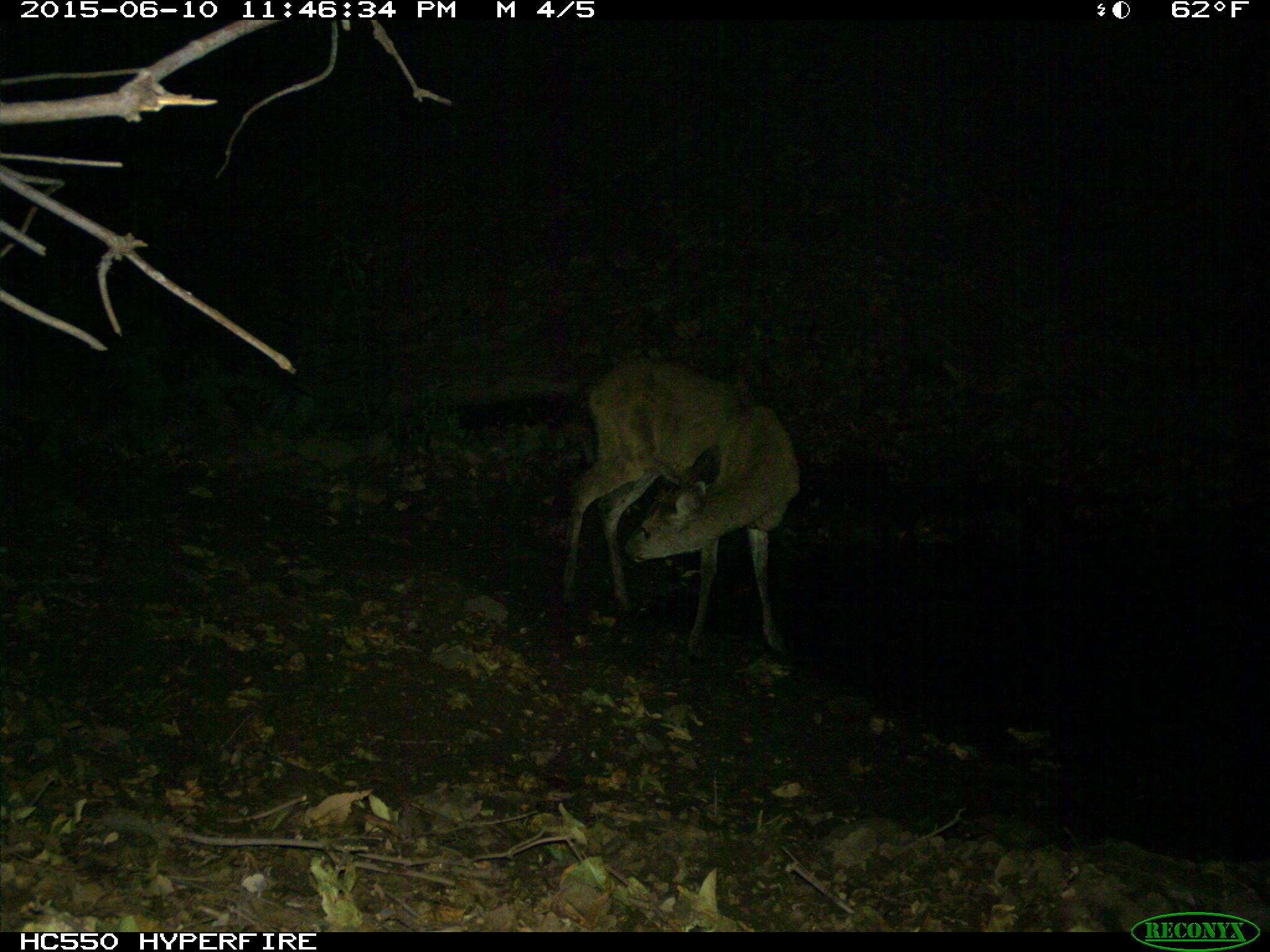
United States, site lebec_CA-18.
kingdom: Animalia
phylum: Chordata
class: Mammalia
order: Artiodactyla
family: Cervidae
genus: Odocoileus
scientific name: Odocoileus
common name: deer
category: unidentified deer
Unidentified deer (deer) (Odocoileus).